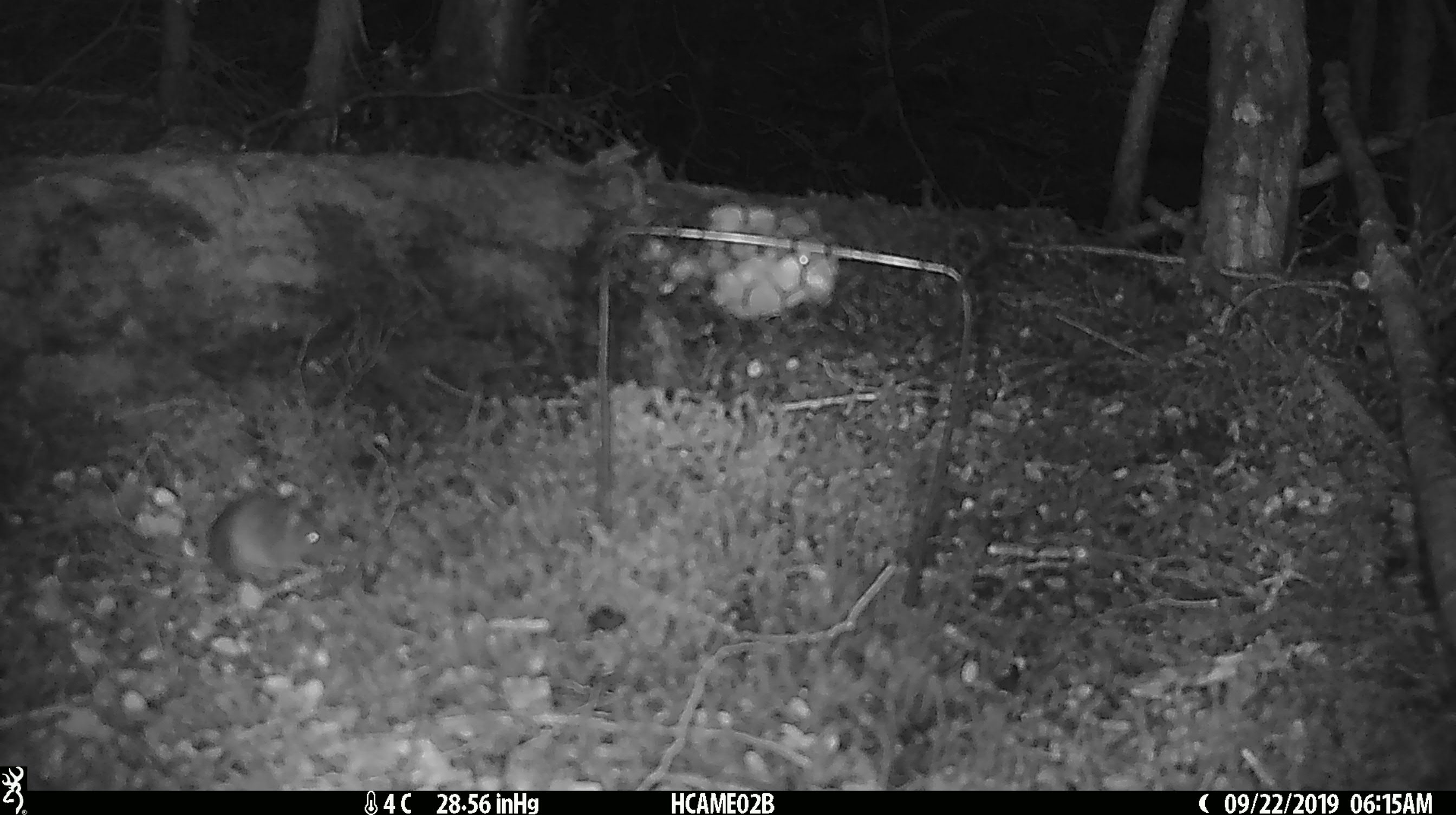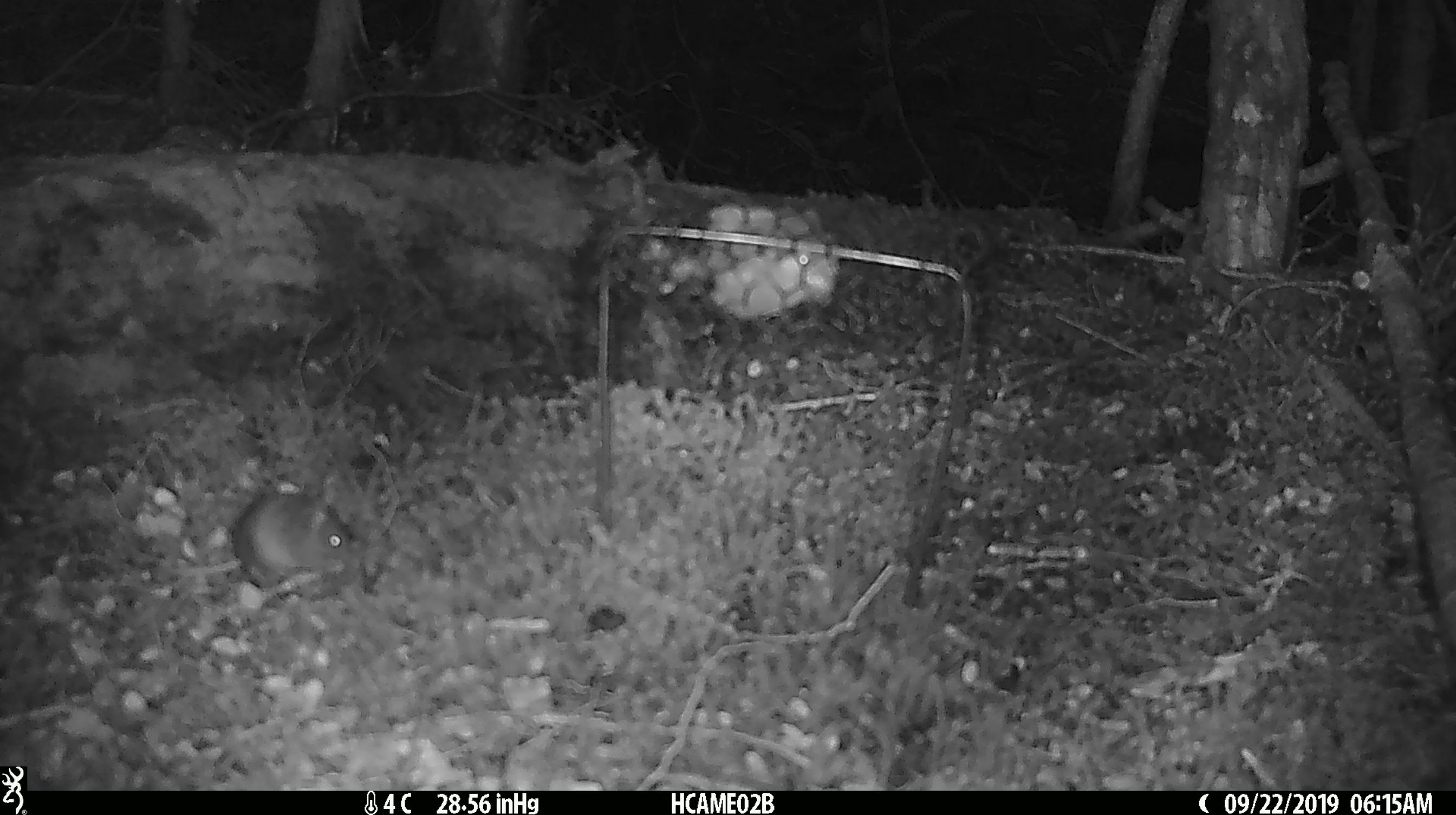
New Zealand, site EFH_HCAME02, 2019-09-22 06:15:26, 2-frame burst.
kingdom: Animalia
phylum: Chordata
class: Mammalia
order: Rodentia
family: Muridae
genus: Mus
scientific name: Mus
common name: mouse